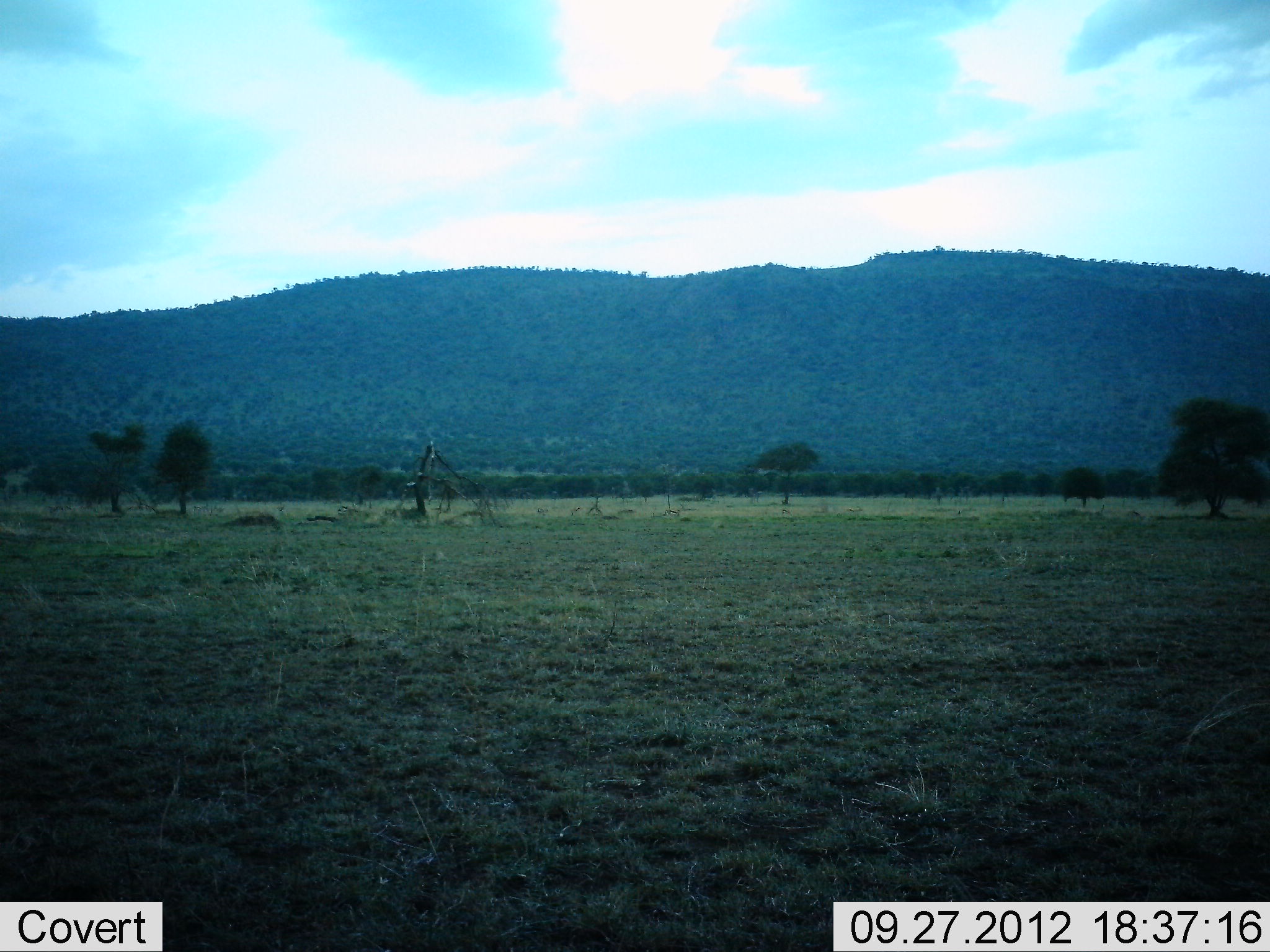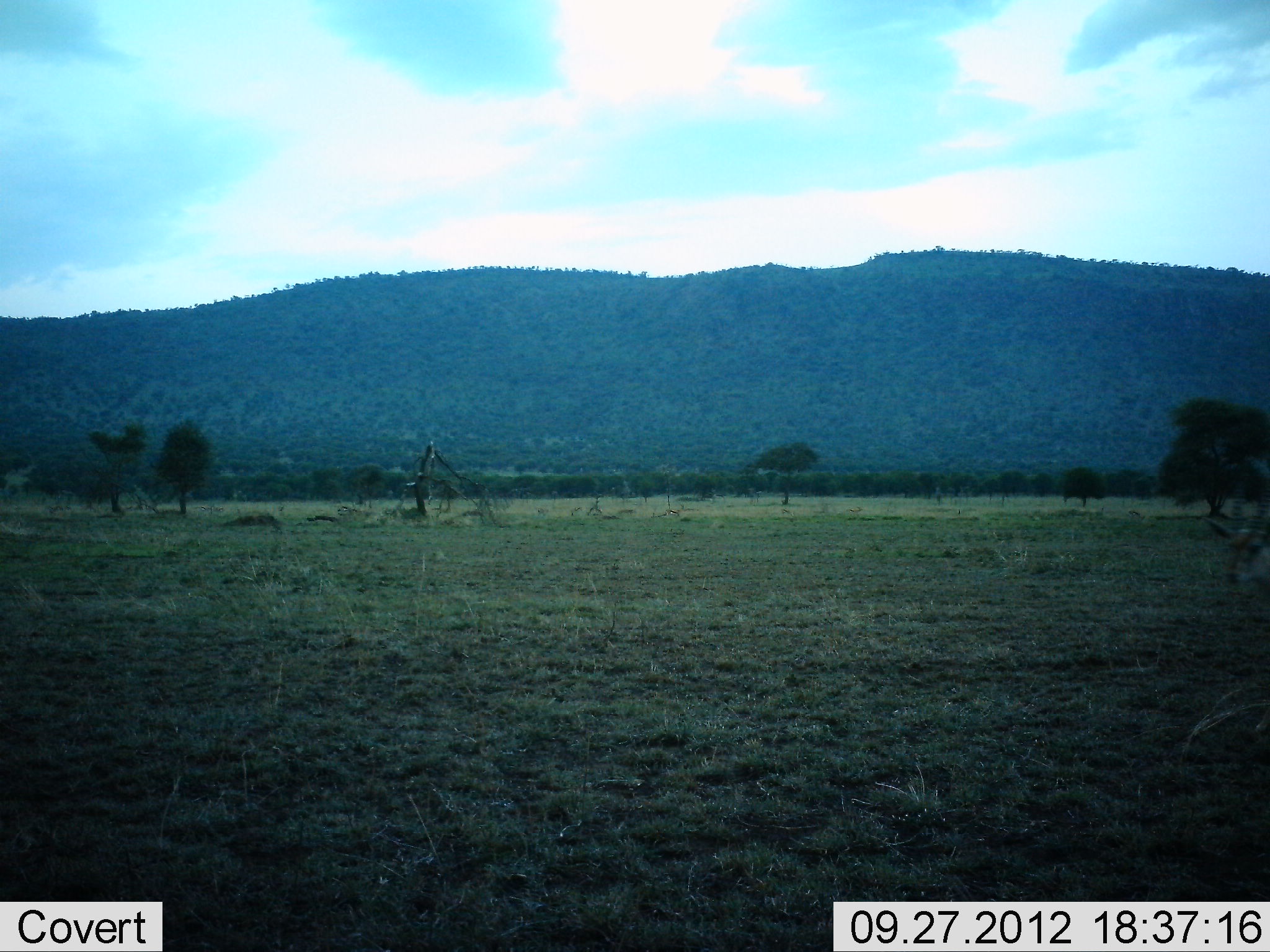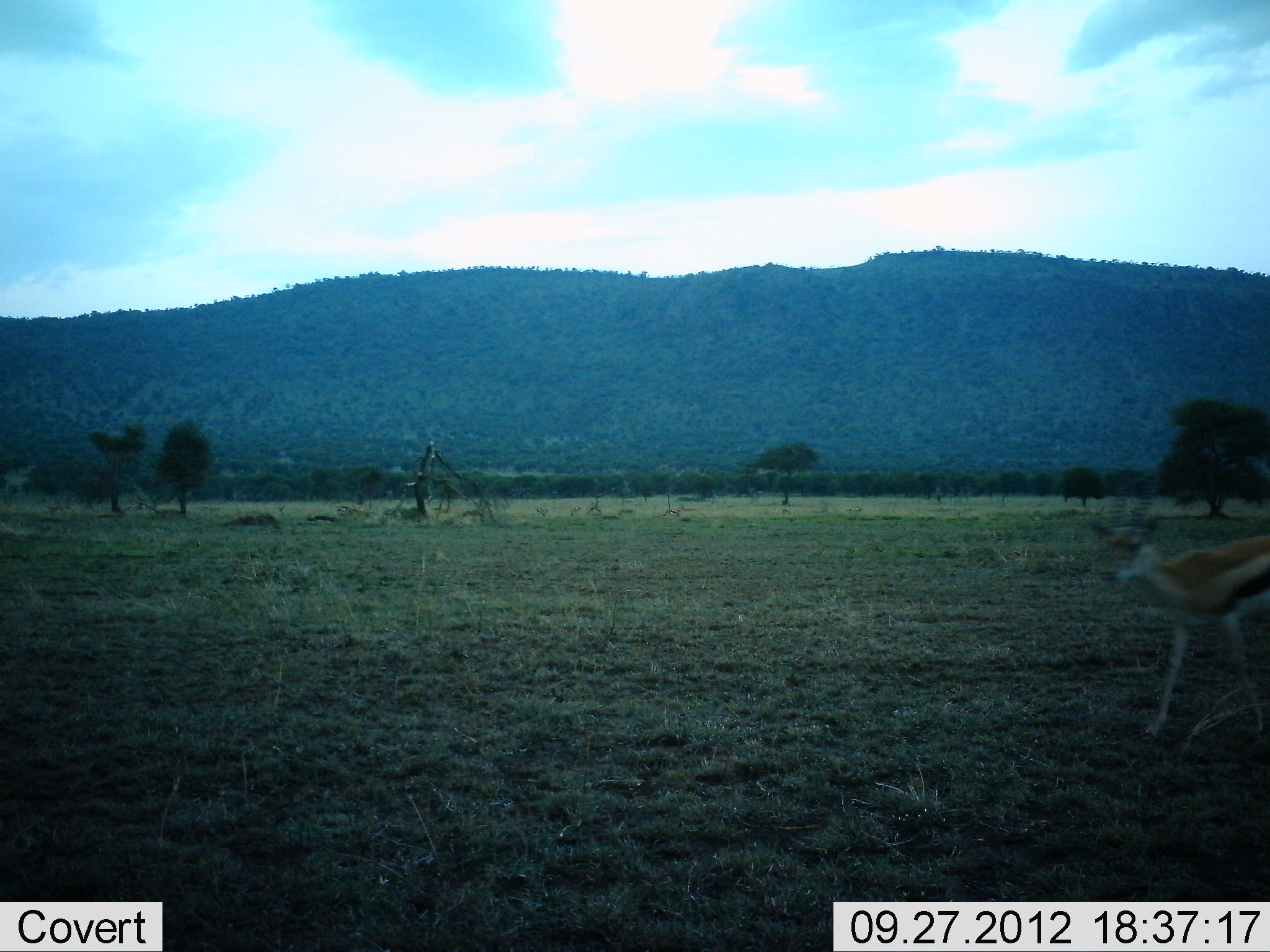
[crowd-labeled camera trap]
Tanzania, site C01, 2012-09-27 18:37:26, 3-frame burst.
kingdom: Animalia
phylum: Chordata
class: Mammalia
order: Artiodactyla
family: Bovidae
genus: Eudorcas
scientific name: Eudorcas thomsonii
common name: thomson's gazelle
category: gazellethomsons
Gazellethomsons (thomson's gazelle) (Eudorcas thomsonii), count 1. Behavior (volunteer vote fractions): standing 0%, resting 0%, moving 100%, interacting 10%. Young present (vote fraction): 0%. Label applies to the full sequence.